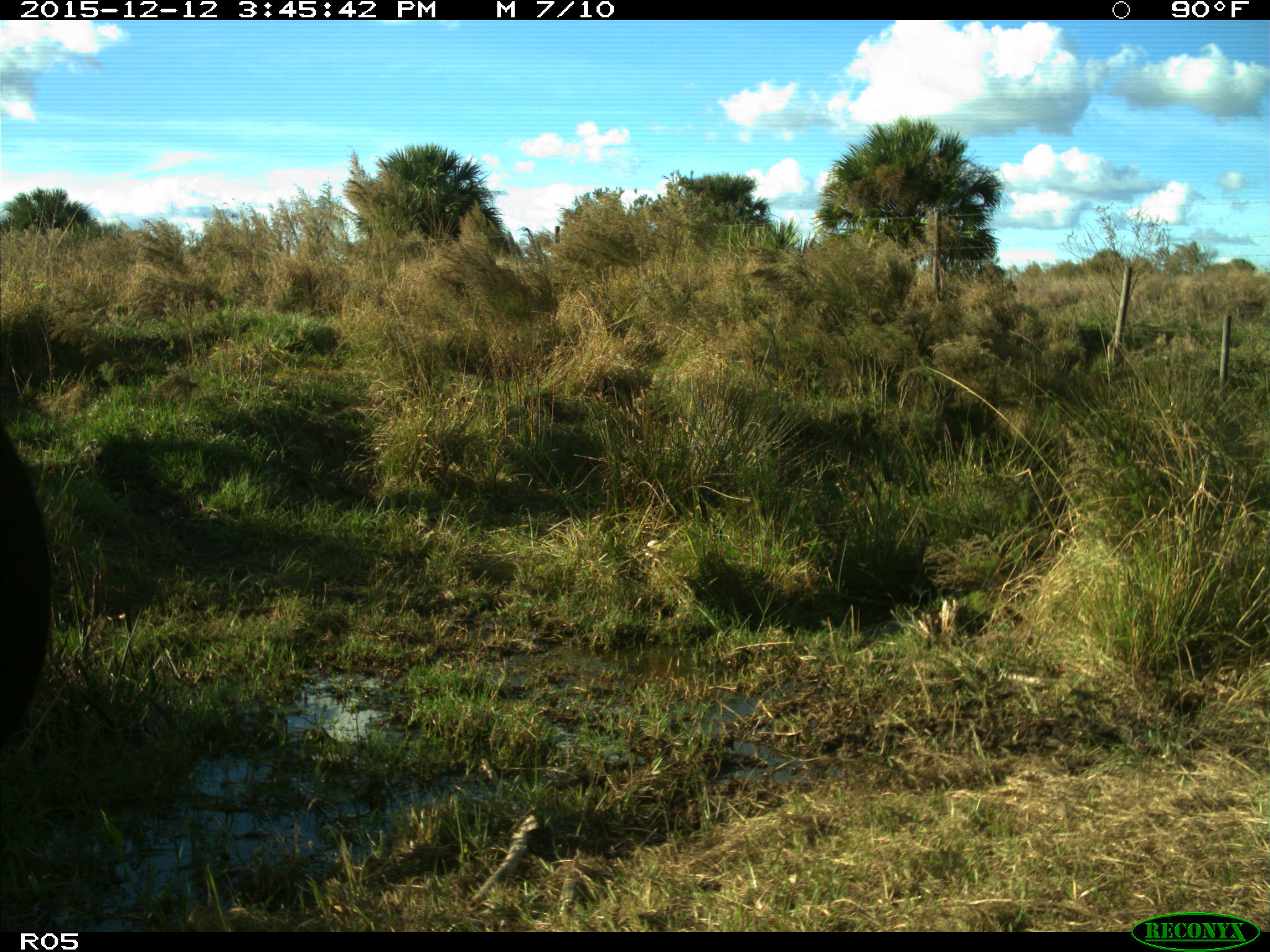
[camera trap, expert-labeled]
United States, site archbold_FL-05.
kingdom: Animalia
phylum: Chordata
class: Mammalia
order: Artiodactyla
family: Bovidae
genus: Bos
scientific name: Bos taurus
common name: domestic cow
Bos taurus (domestic cow).